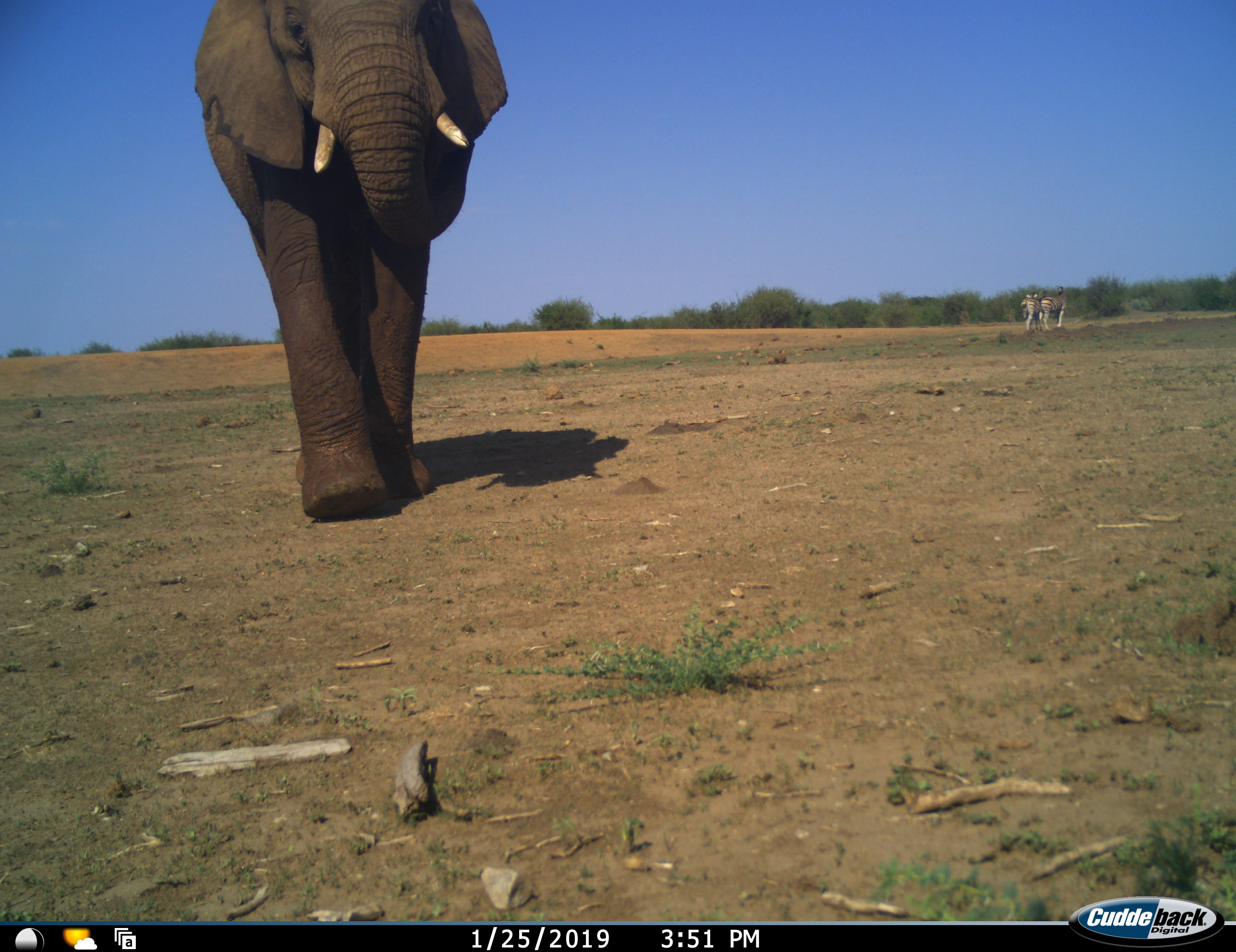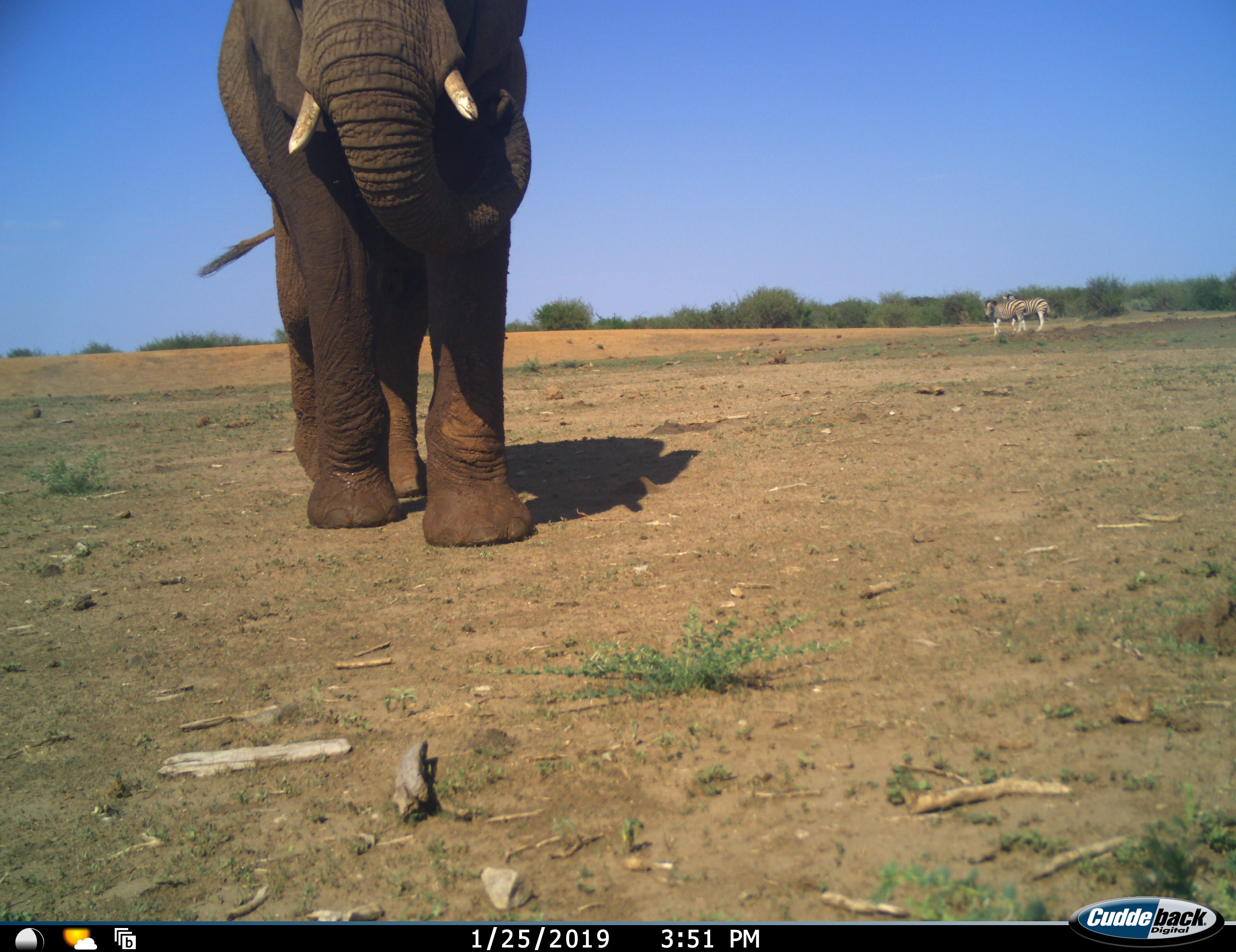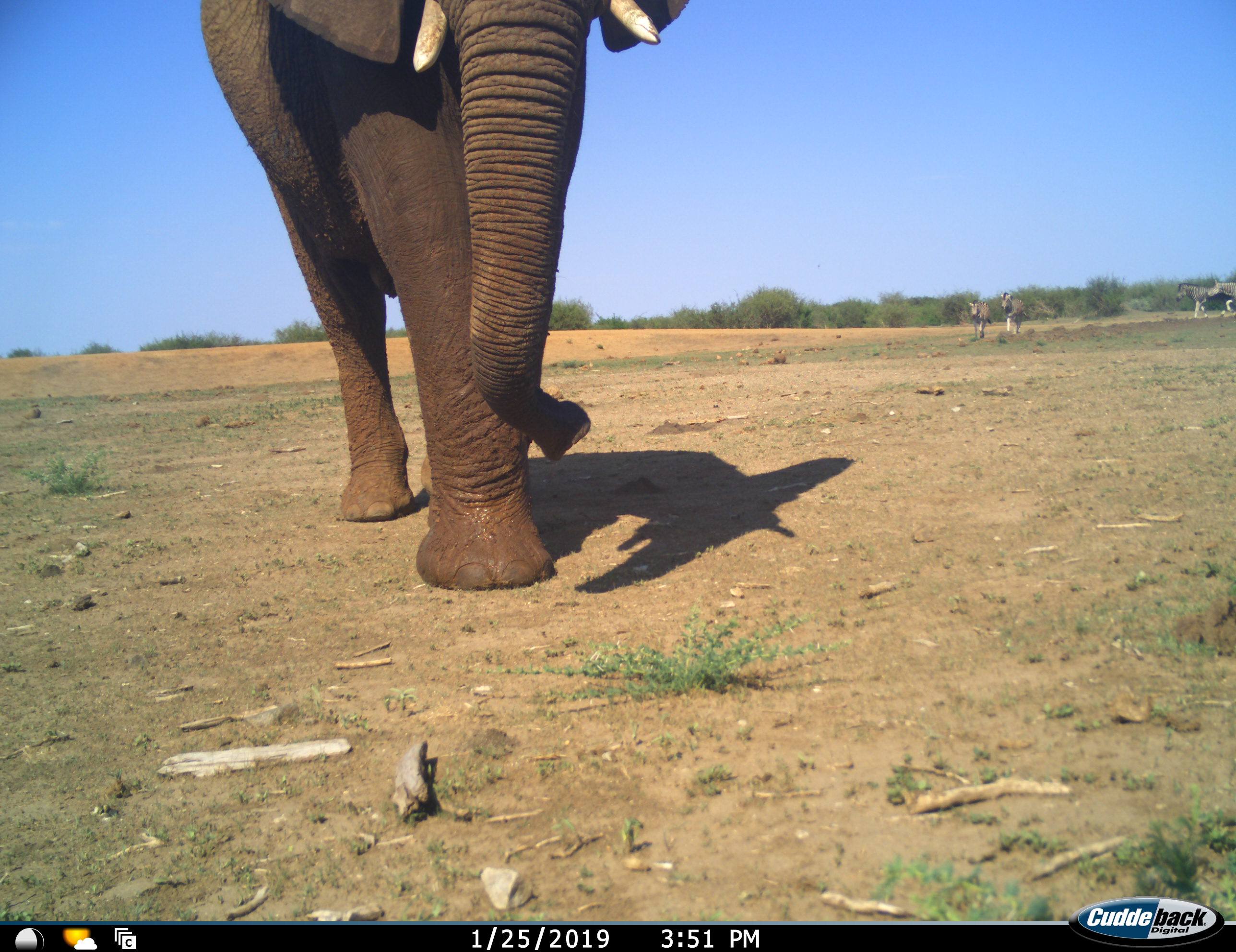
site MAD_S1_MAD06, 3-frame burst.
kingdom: Animalia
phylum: Chordata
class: Mammalia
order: Proboscidea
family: Elephantidae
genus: Loxodonta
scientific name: Loxodonta africana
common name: african bush elephant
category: elephant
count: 1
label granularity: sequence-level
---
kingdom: Animalia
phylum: Chordata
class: Mammalia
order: Perissodactyla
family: Equidae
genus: Equus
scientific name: Equus quagga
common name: plains zebra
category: zebraplains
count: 4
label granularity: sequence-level